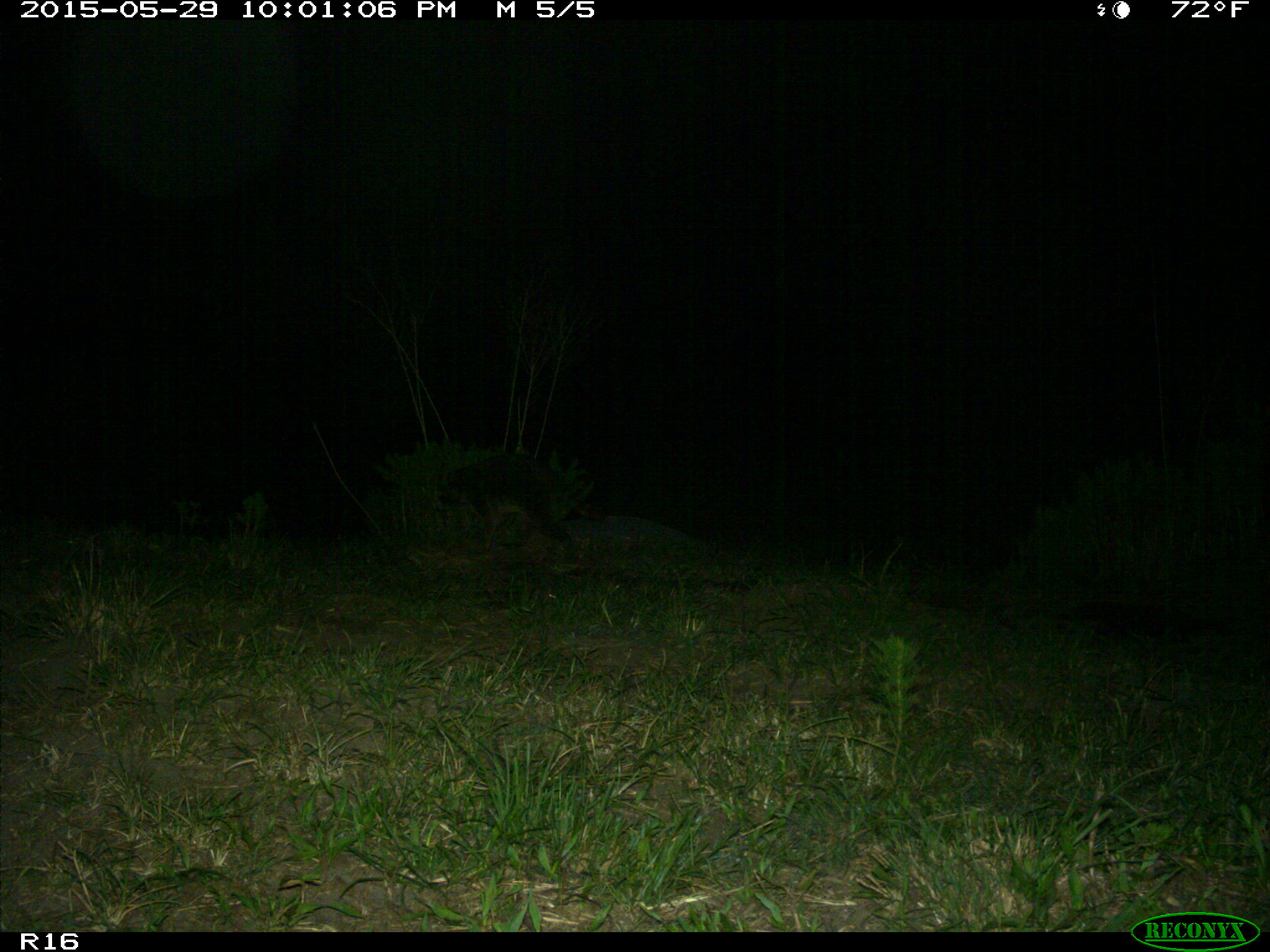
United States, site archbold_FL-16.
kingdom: Animalia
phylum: Chordata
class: Mammalia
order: Carnivora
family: Procyonidae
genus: Procyon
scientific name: Procyon lotor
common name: common raccoon